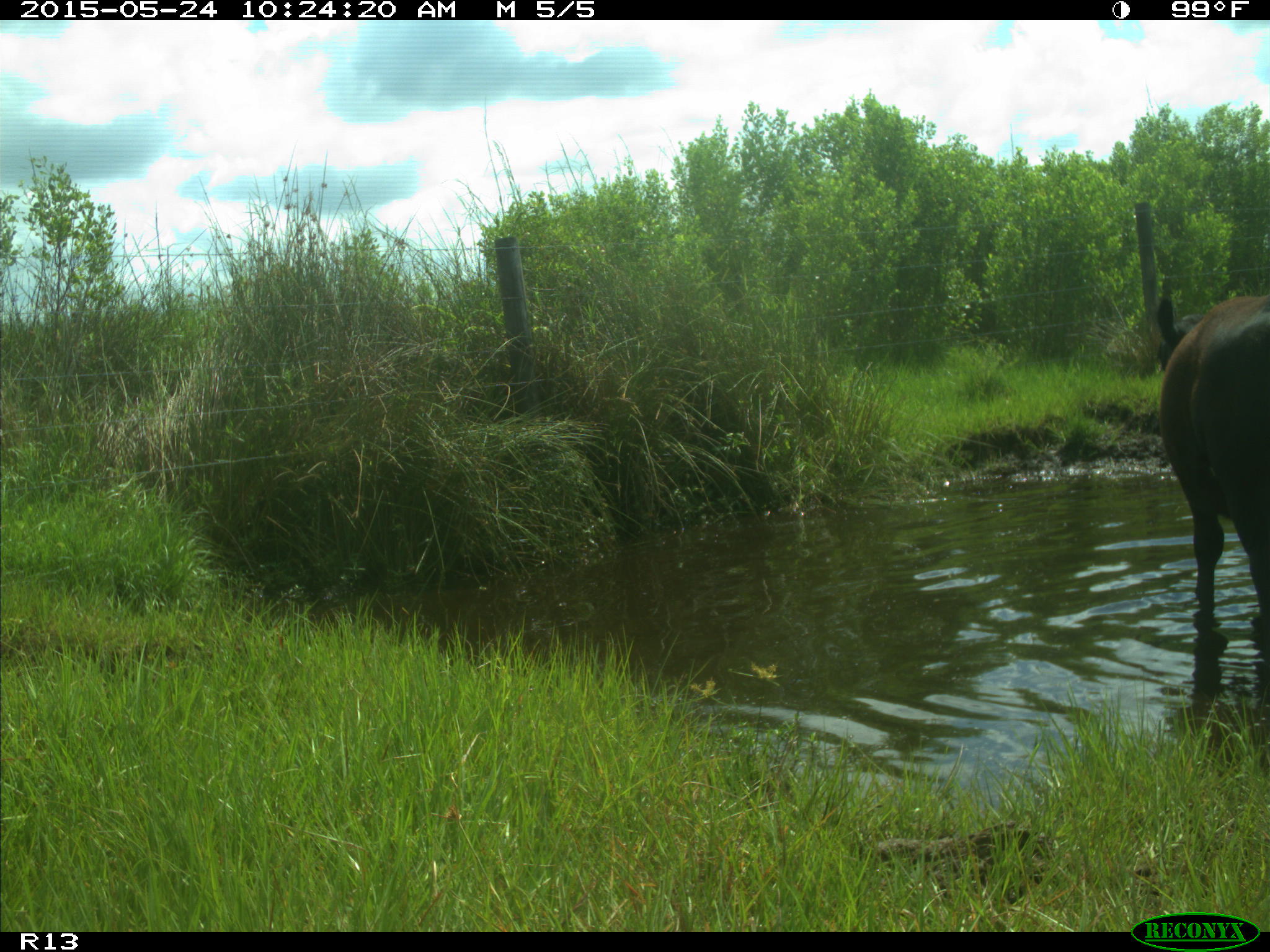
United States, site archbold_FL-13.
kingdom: Animalia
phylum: Chordata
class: Mammalia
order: Artiodactyla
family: Bovidae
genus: Bos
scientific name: Bos taurus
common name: domestic cow